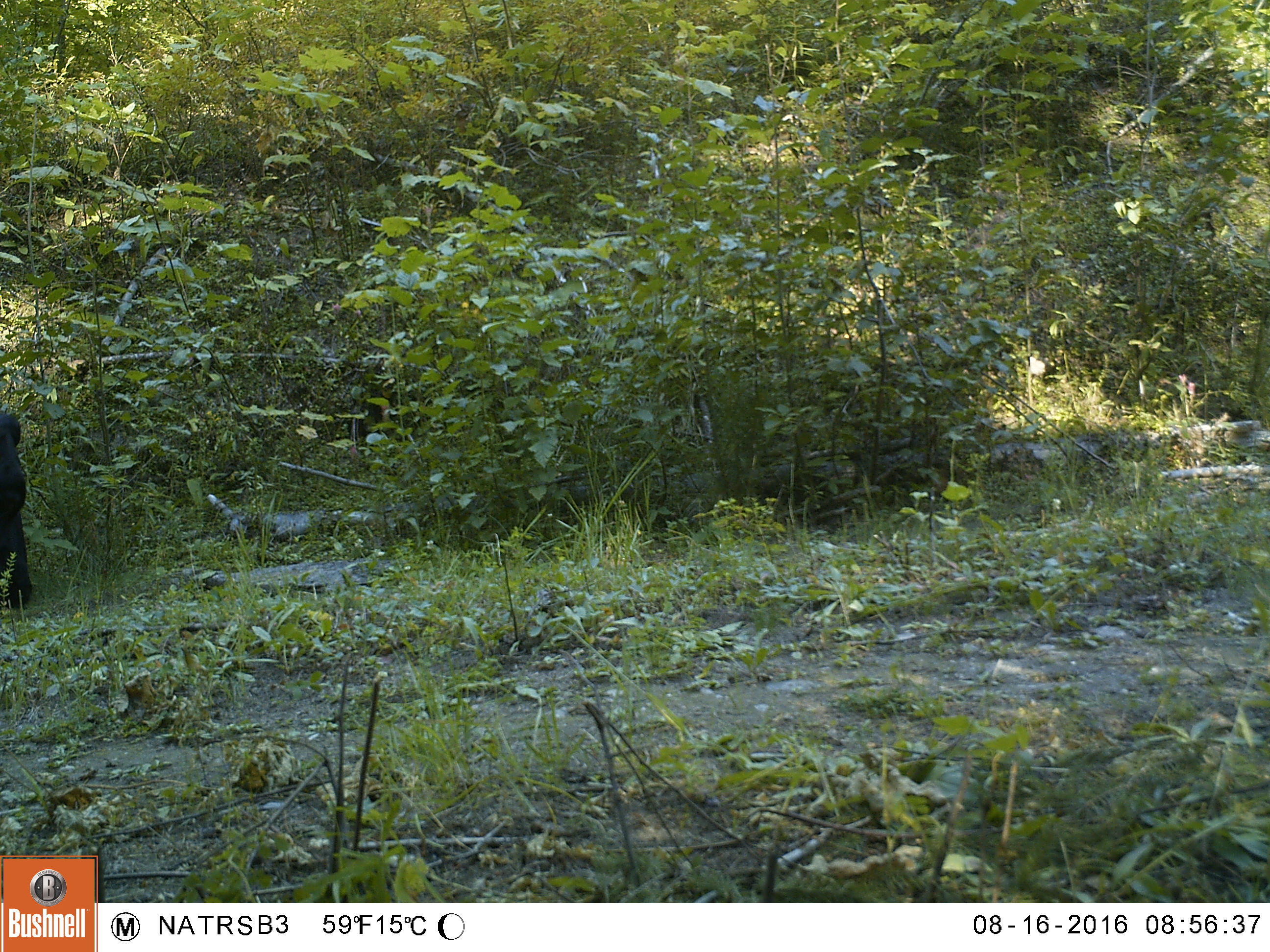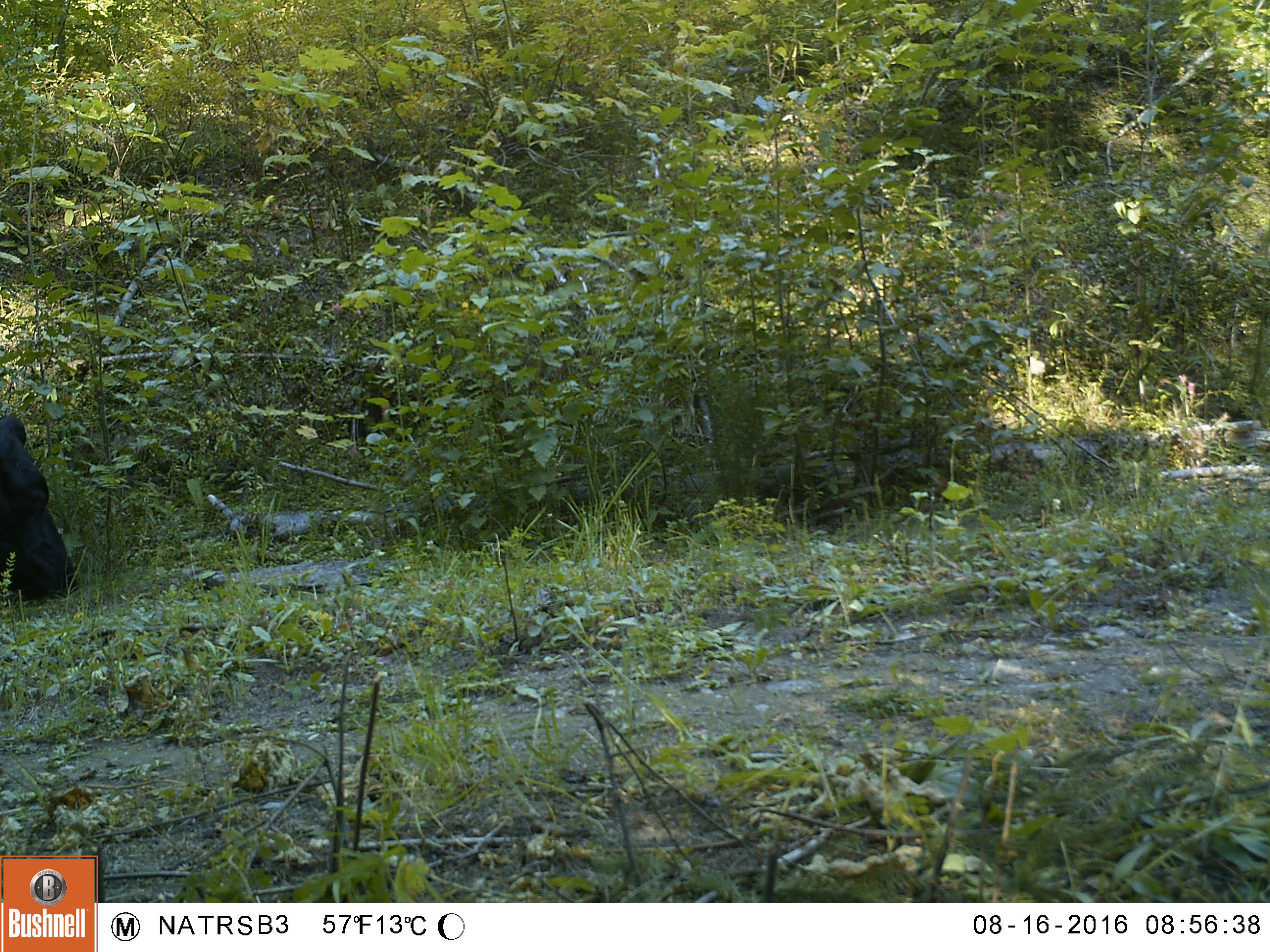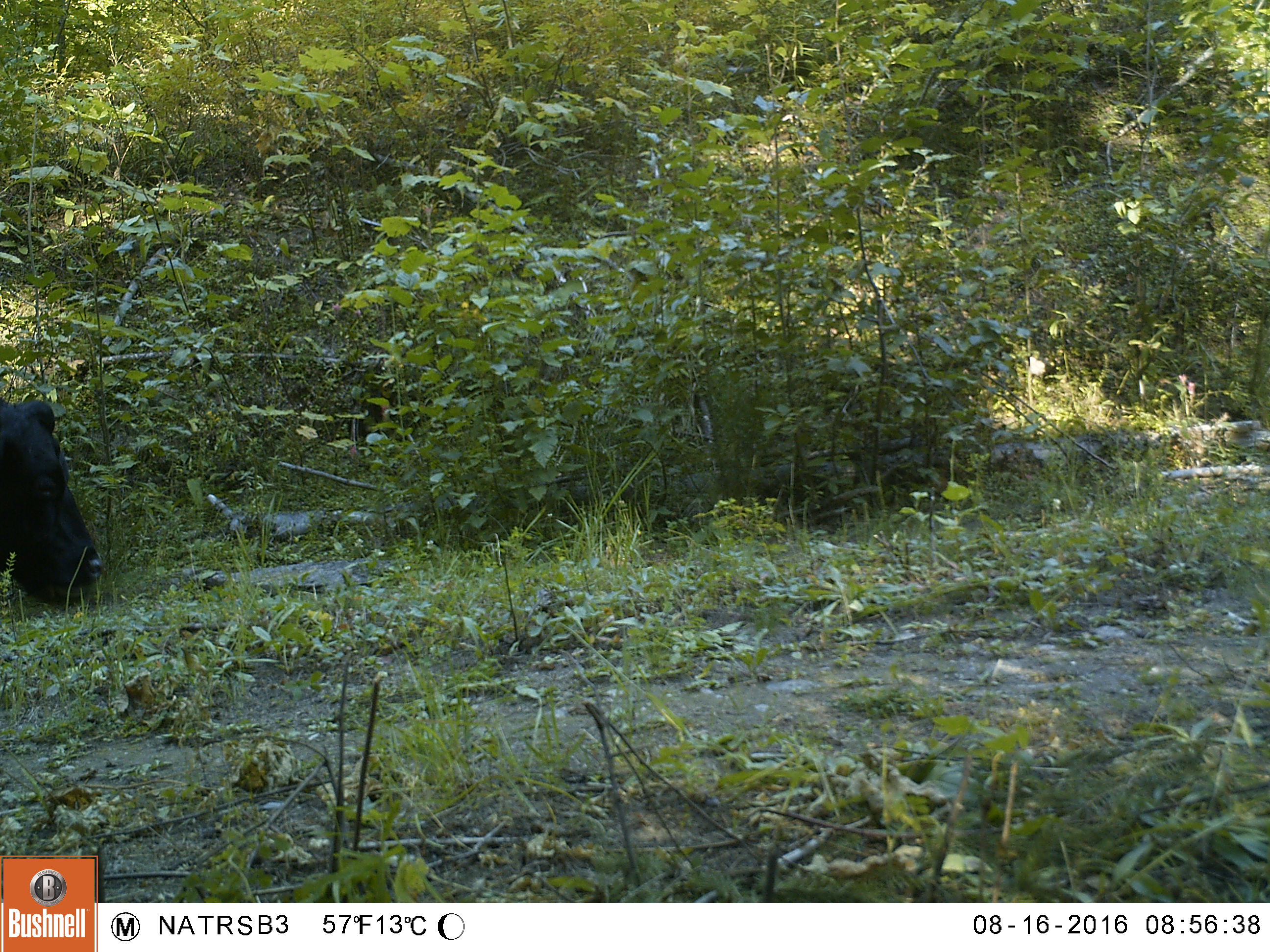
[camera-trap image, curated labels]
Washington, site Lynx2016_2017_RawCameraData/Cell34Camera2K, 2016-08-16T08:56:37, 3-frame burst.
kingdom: Animalia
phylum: Chordata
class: Mammalia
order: Artiodactyla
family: Bovidae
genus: Bos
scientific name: Bos taurus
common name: domestic cattle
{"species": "domestic cattle (Bos taurus)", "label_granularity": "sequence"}